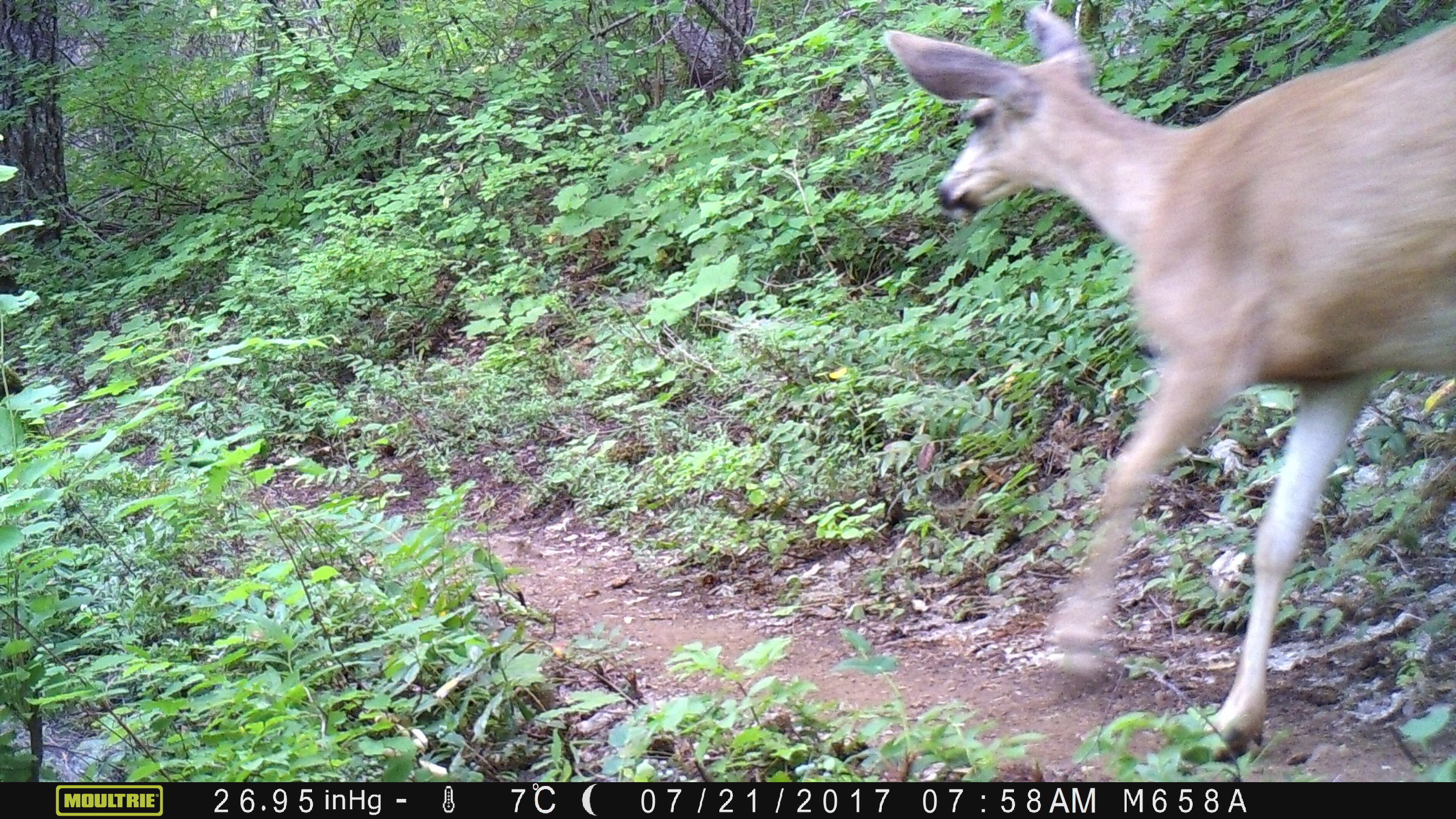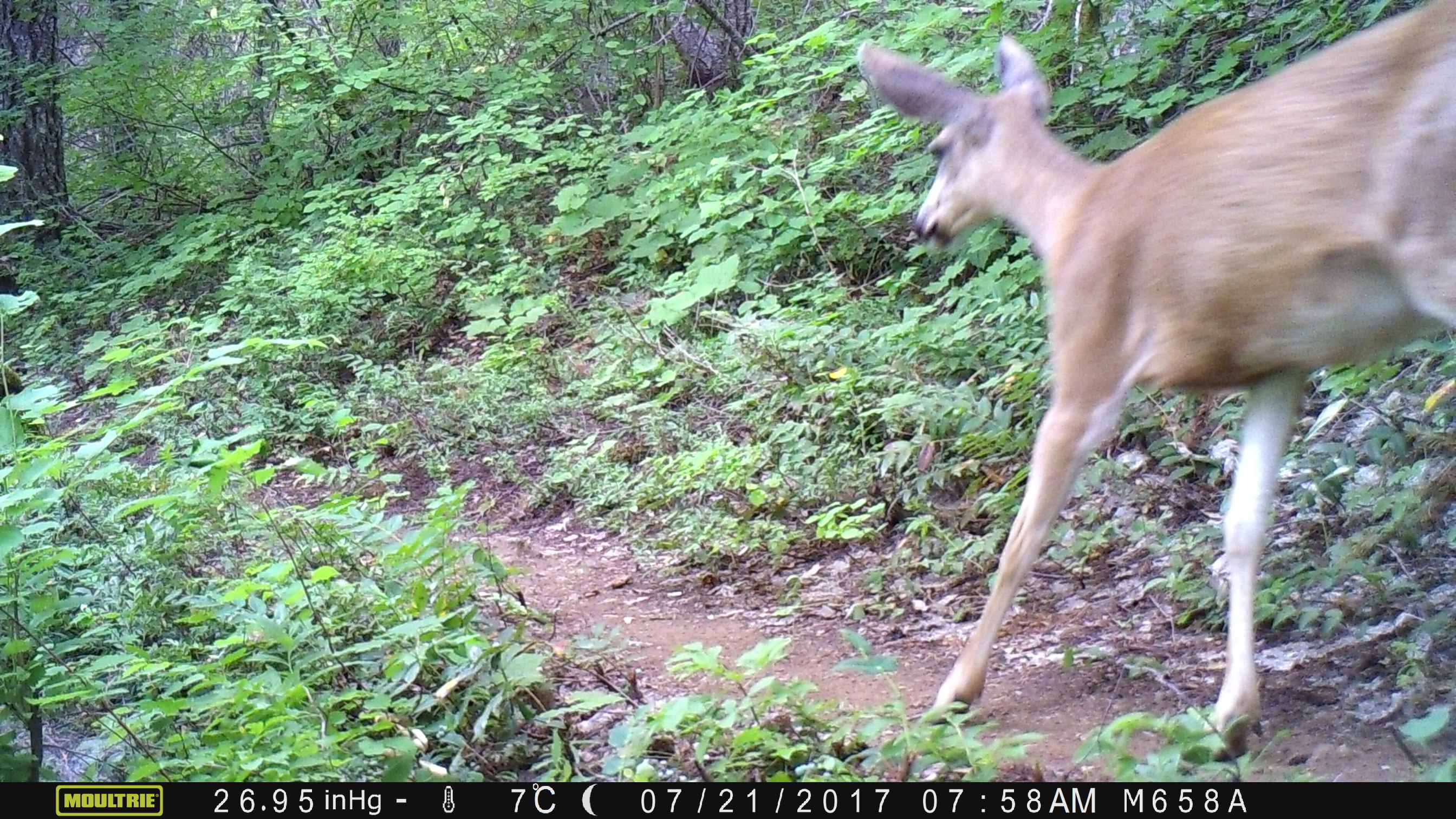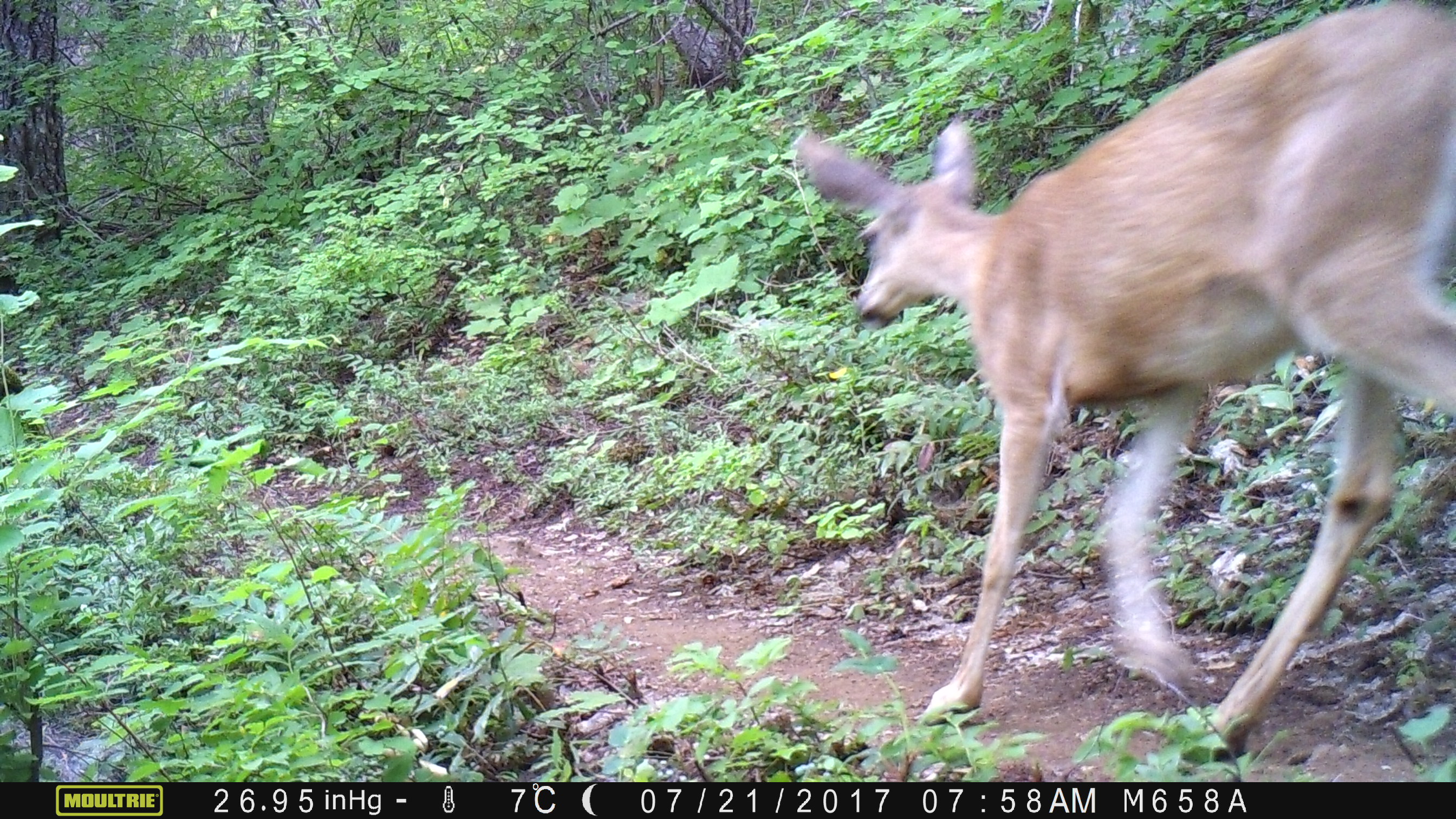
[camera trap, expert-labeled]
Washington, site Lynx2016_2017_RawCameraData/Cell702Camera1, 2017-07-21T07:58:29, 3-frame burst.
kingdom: Animalia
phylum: Chordata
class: Mammalia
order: Artiodactyla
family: Cervidae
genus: Odocoileus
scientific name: Odocoileus hemionus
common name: mule deer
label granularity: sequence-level